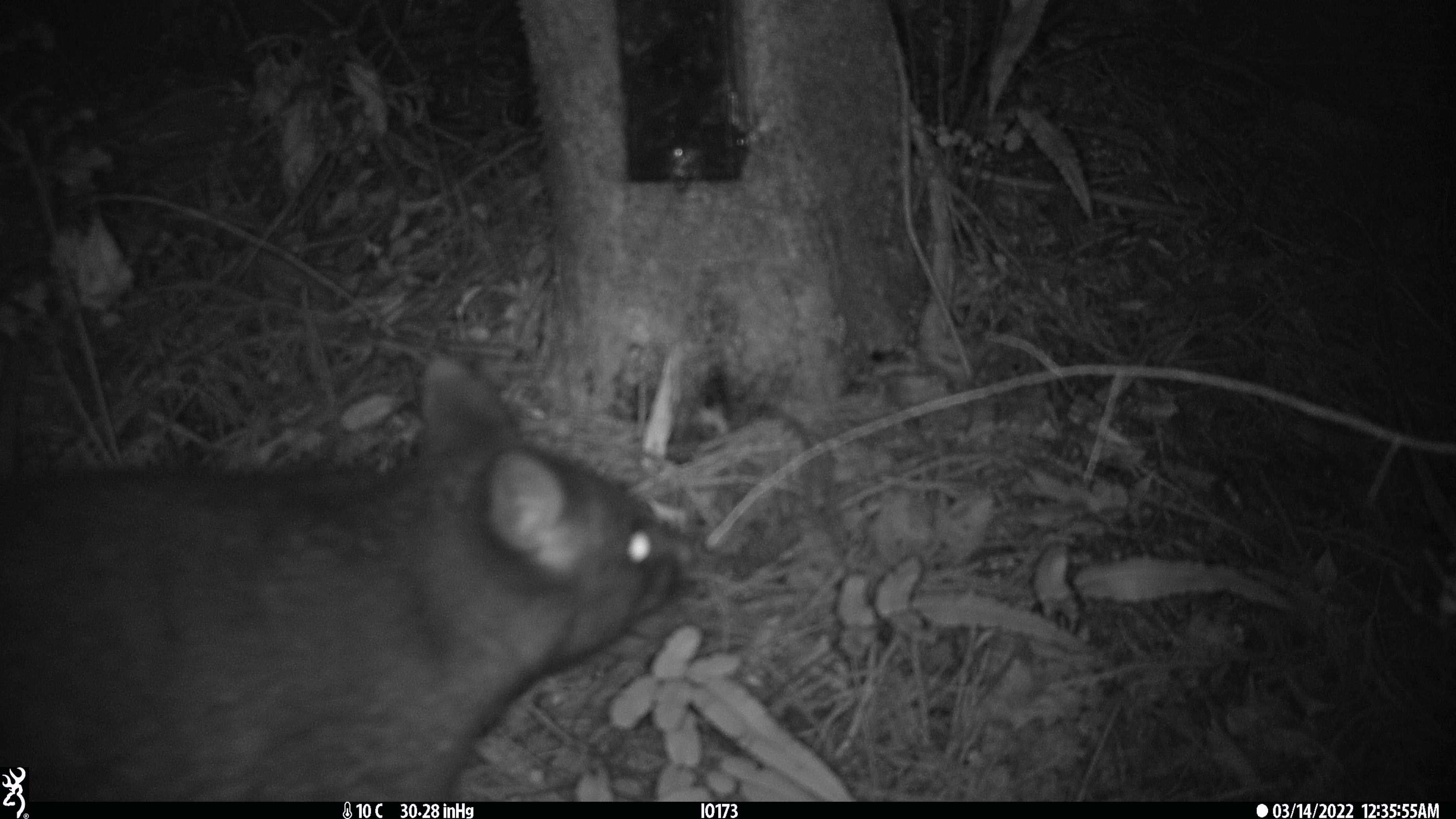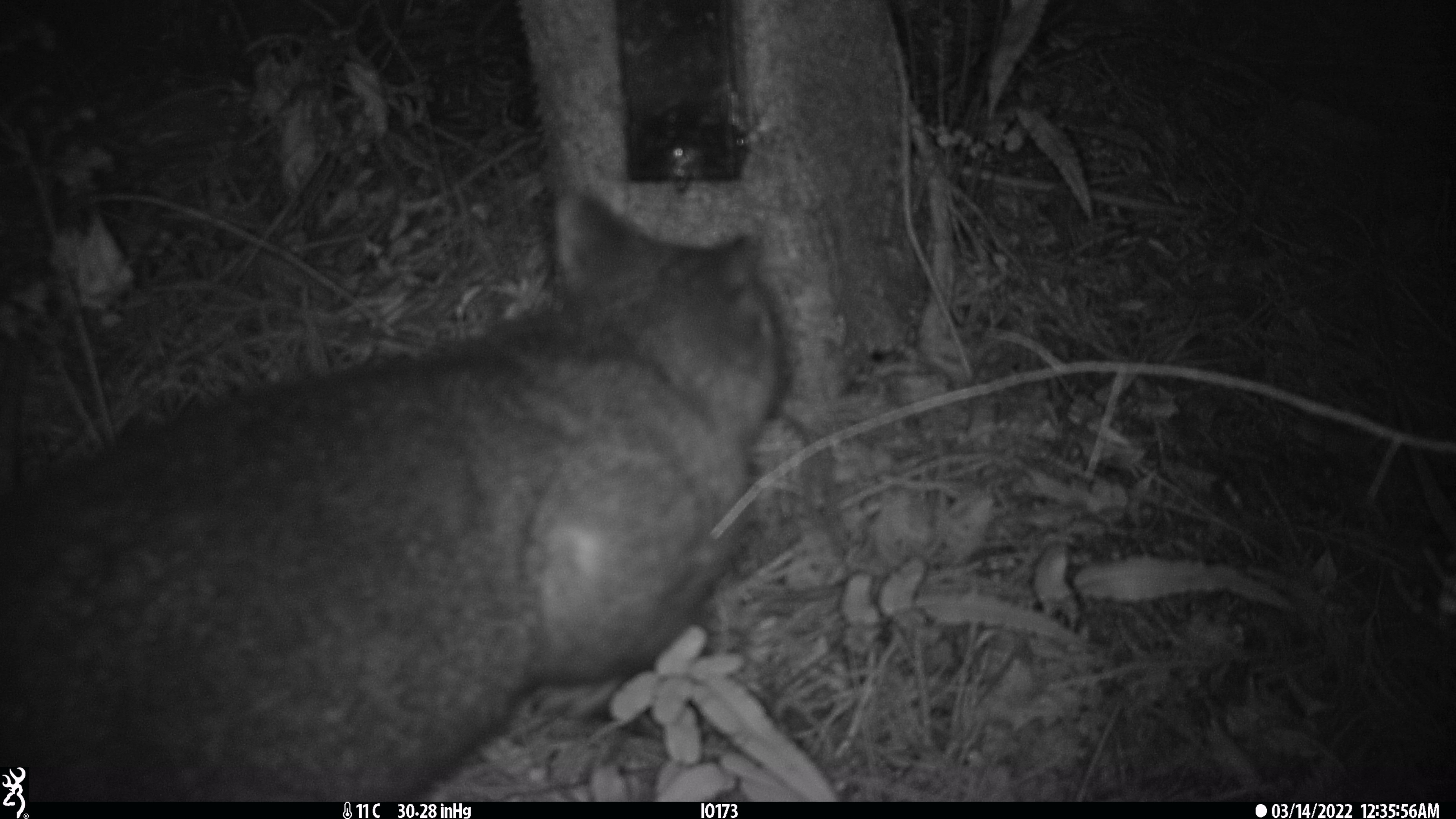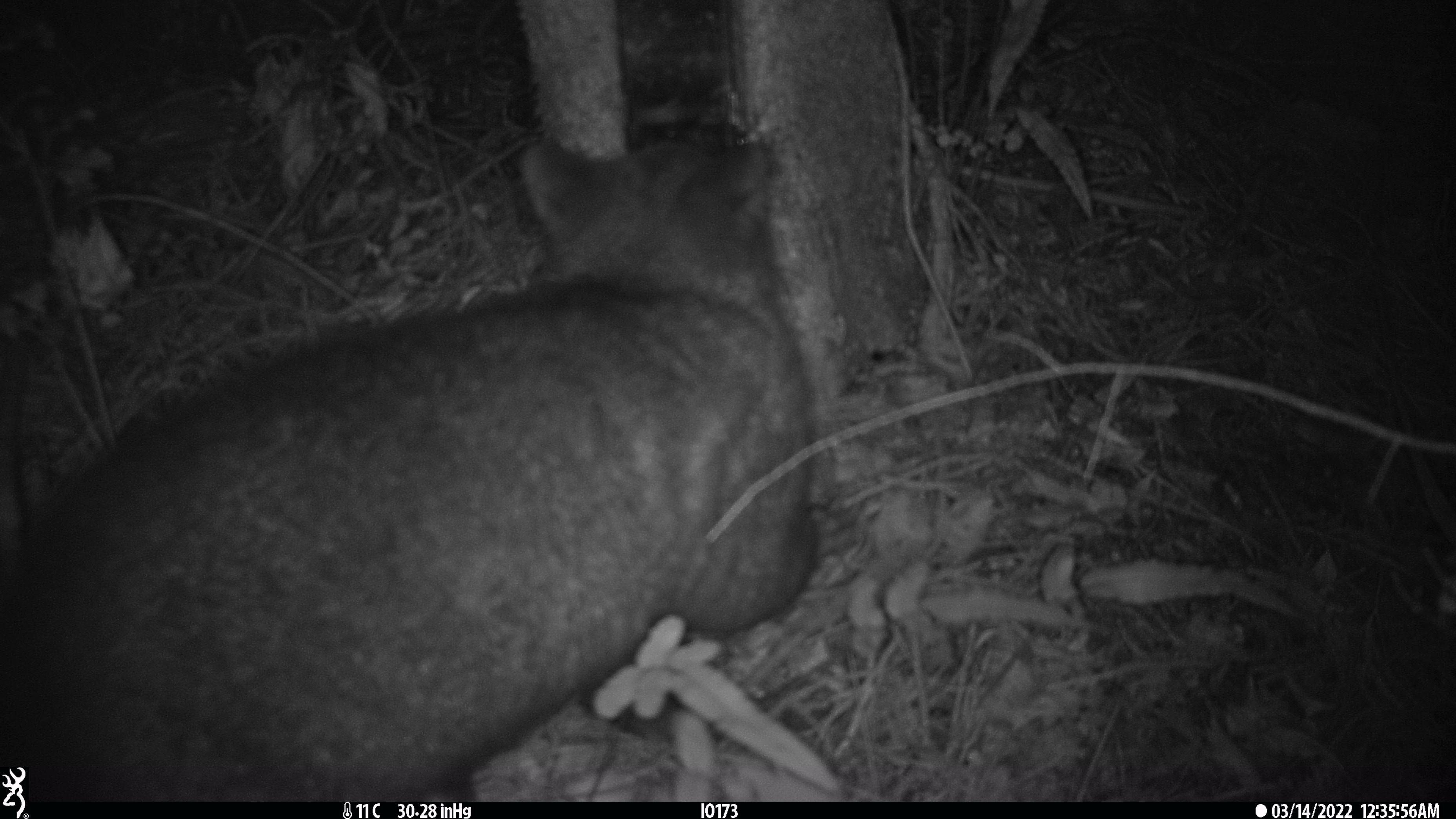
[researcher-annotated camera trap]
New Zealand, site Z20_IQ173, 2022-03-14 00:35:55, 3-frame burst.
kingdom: Animalia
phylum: Chordata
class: Mammalia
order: Diprotodontia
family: Phalangeridae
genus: Trichosurus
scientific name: Trichosurus vulpecula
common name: common brushtail possum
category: possum